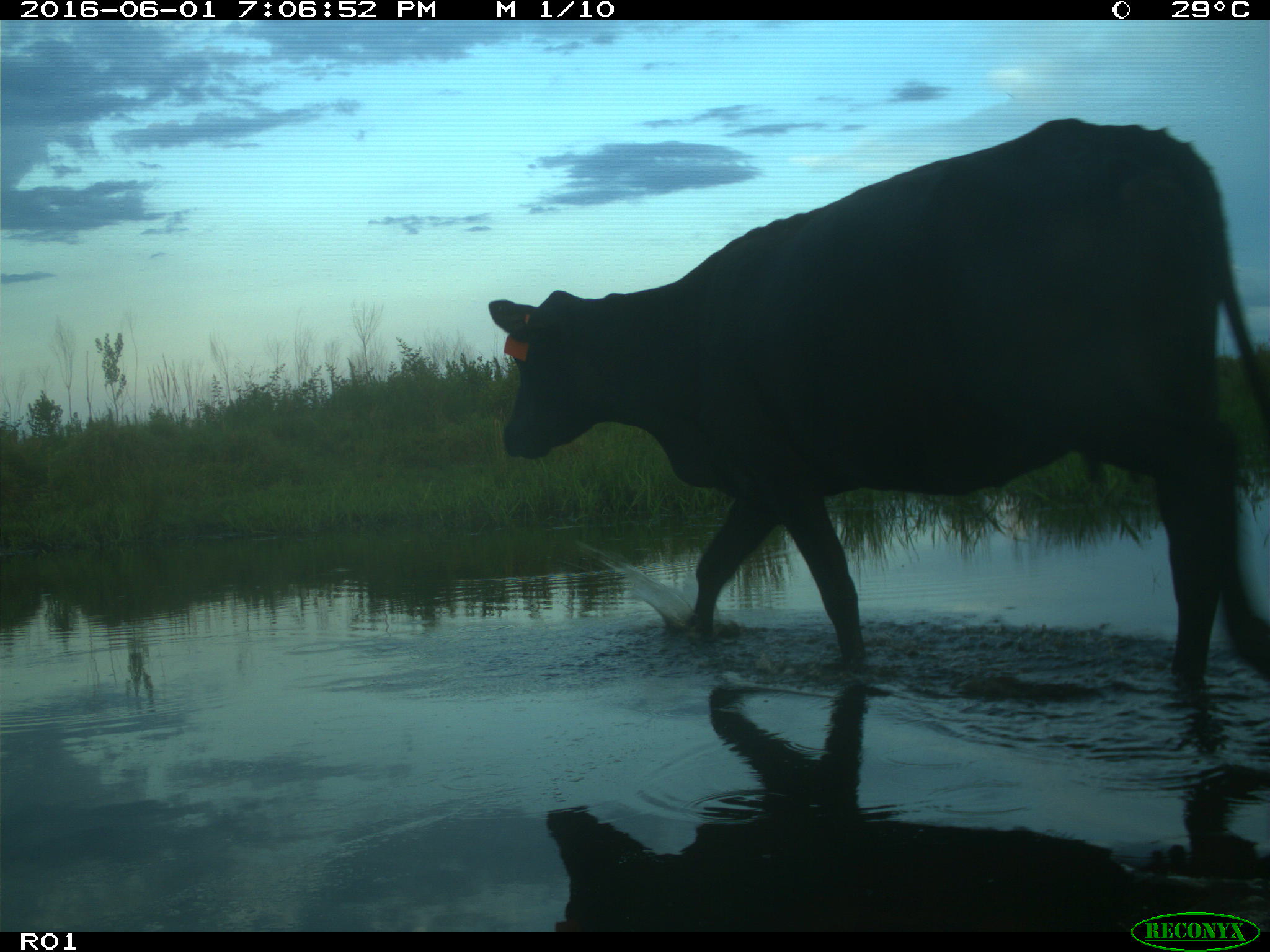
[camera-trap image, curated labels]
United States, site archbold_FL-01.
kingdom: Animalia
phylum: Chordata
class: Mammalia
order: Artiodactyla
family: Bovidae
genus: Bos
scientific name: Bos taurus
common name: domestic cow